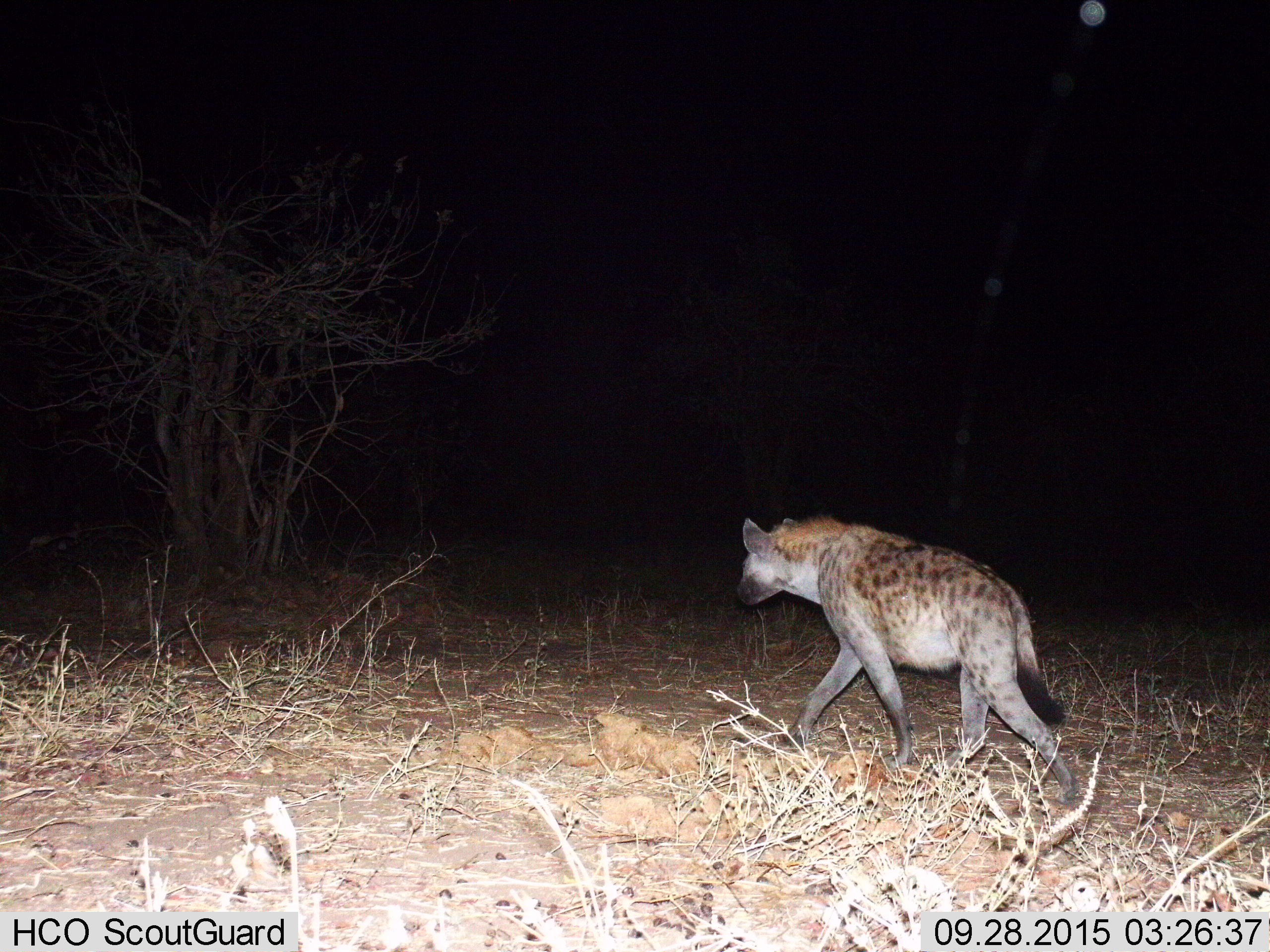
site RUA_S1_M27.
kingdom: Animalia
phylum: Chordata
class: Mammalia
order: Carnivora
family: Hyaenidae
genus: Crocuta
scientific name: Crocuta crocuta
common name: spotted hyena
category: hyenaspotted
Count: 1.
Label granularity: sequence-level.